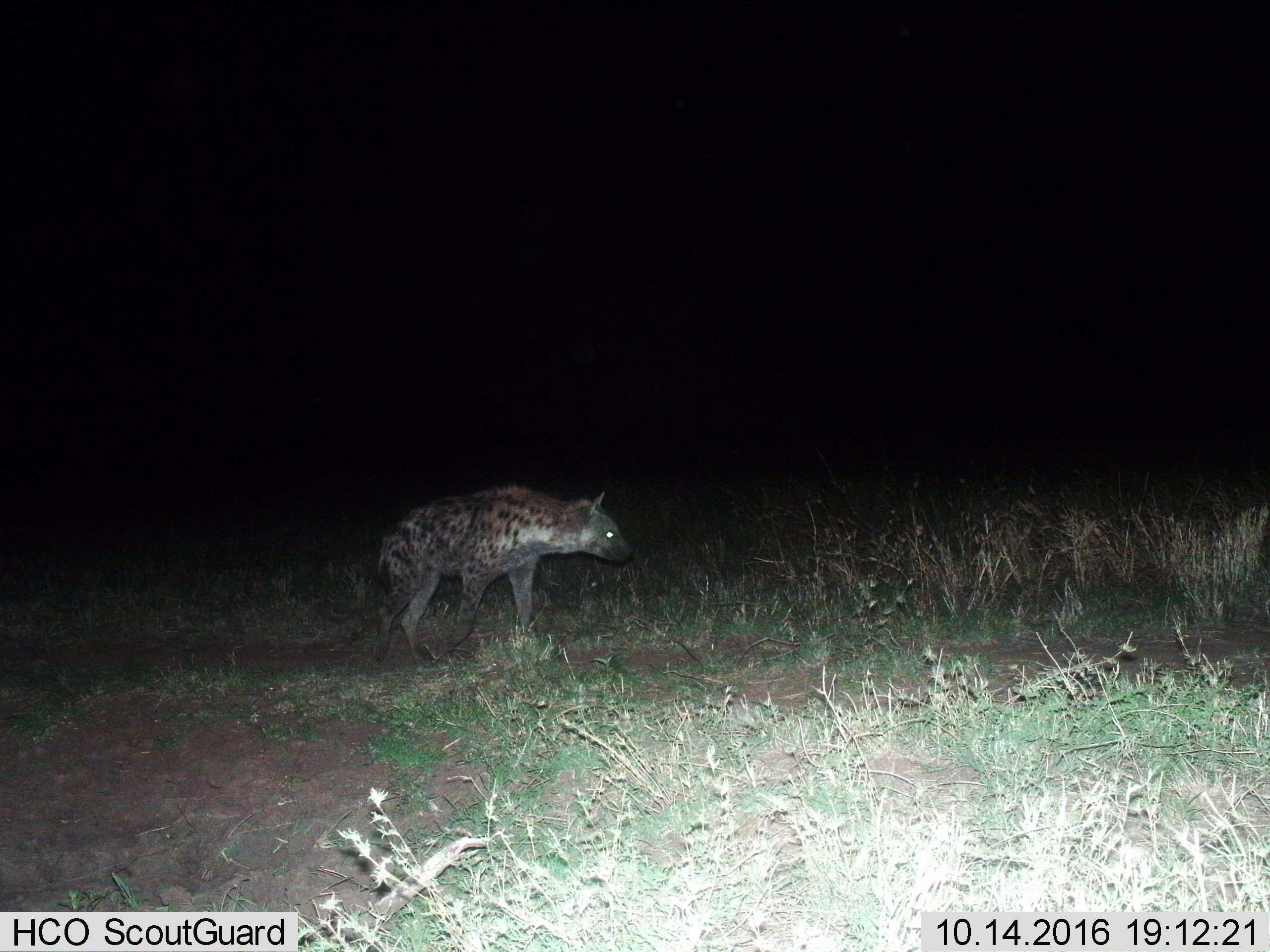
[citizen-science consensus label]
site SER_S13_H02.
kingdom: Animalia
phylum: Chordata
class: Mammalia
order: Carnivora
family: Hyaenidae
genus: Crocuta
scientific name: Crocuta crocuta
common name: spotted hyena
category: hyenaspotted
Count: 1.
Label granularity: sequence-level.